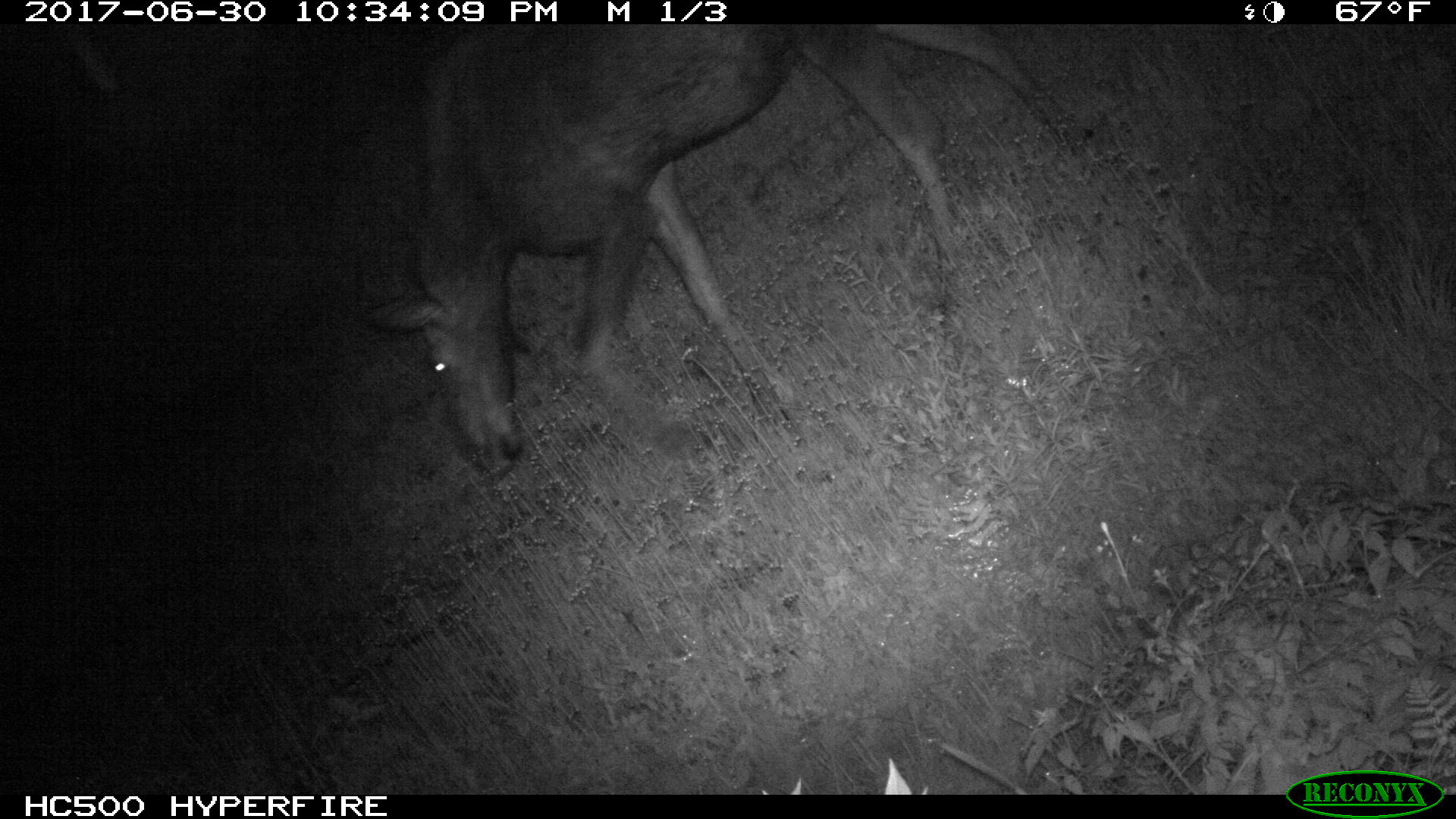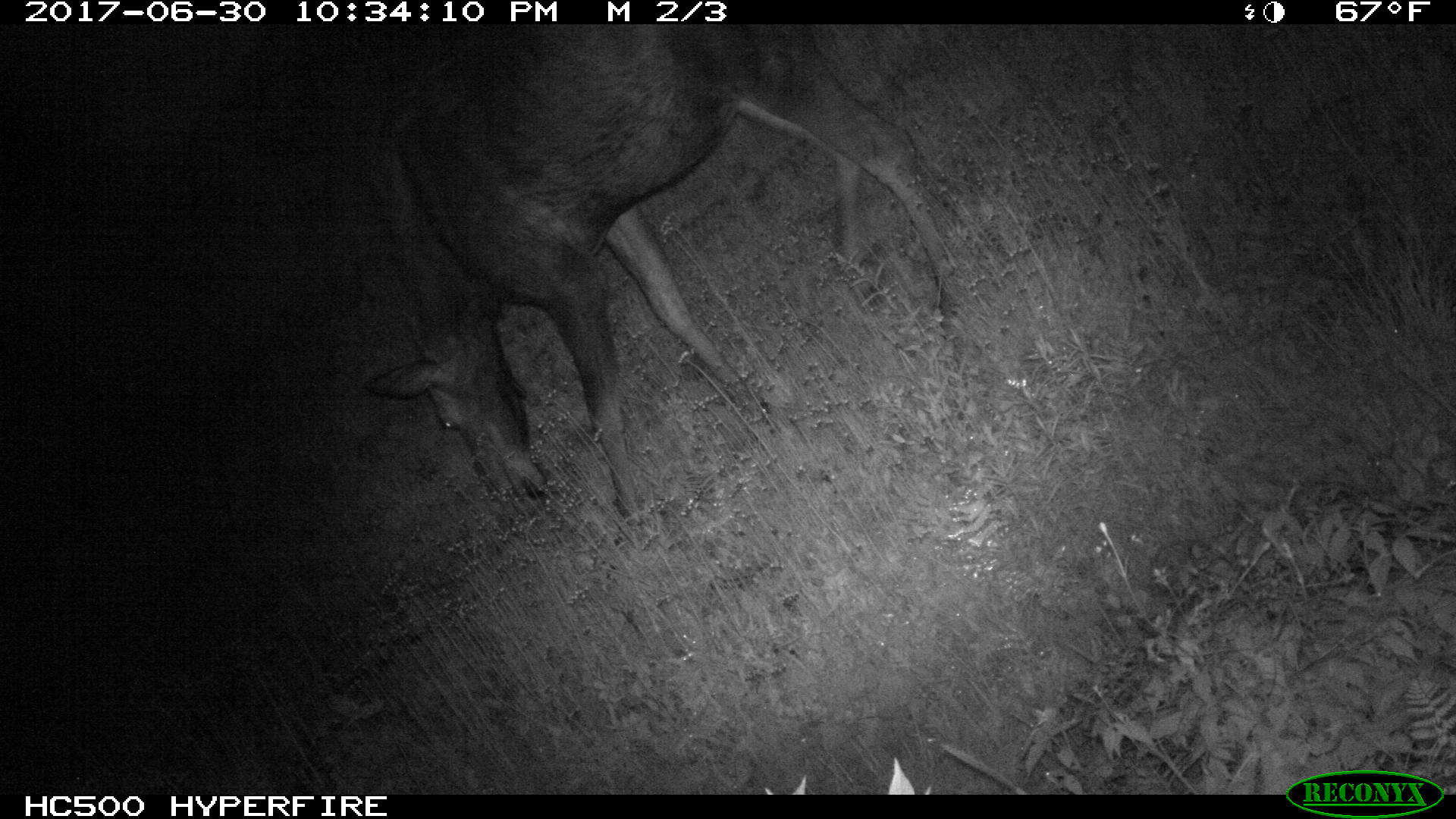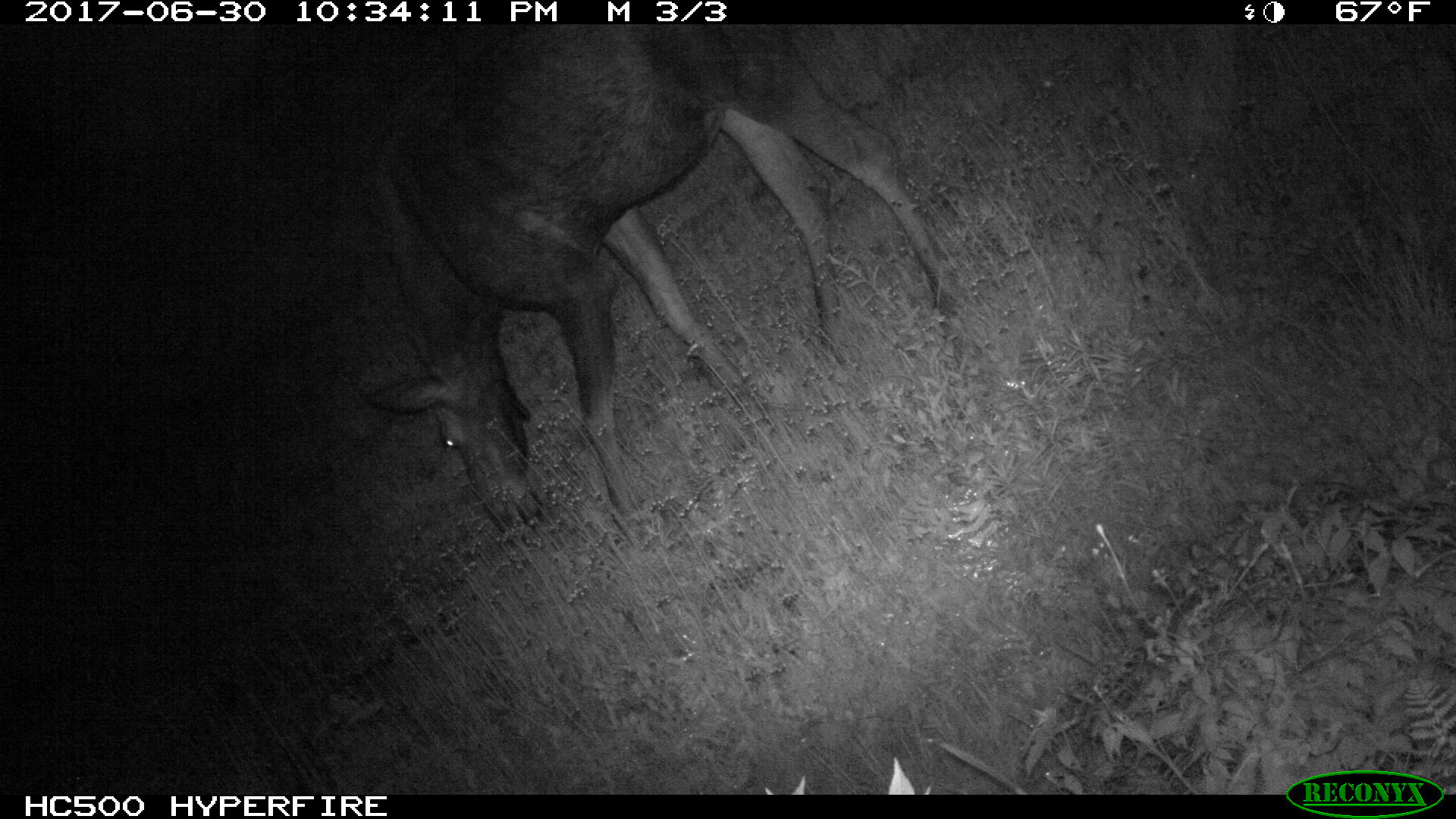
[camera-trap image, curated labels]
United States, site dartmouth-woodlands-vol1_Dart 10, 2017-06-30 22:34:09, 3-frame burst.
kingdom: Animalia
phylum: Chordata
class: Mammalia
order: Artiodactyla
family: Cervidae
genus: Alces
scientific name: Alces alces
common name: moose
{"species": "moose (Alces alces)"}